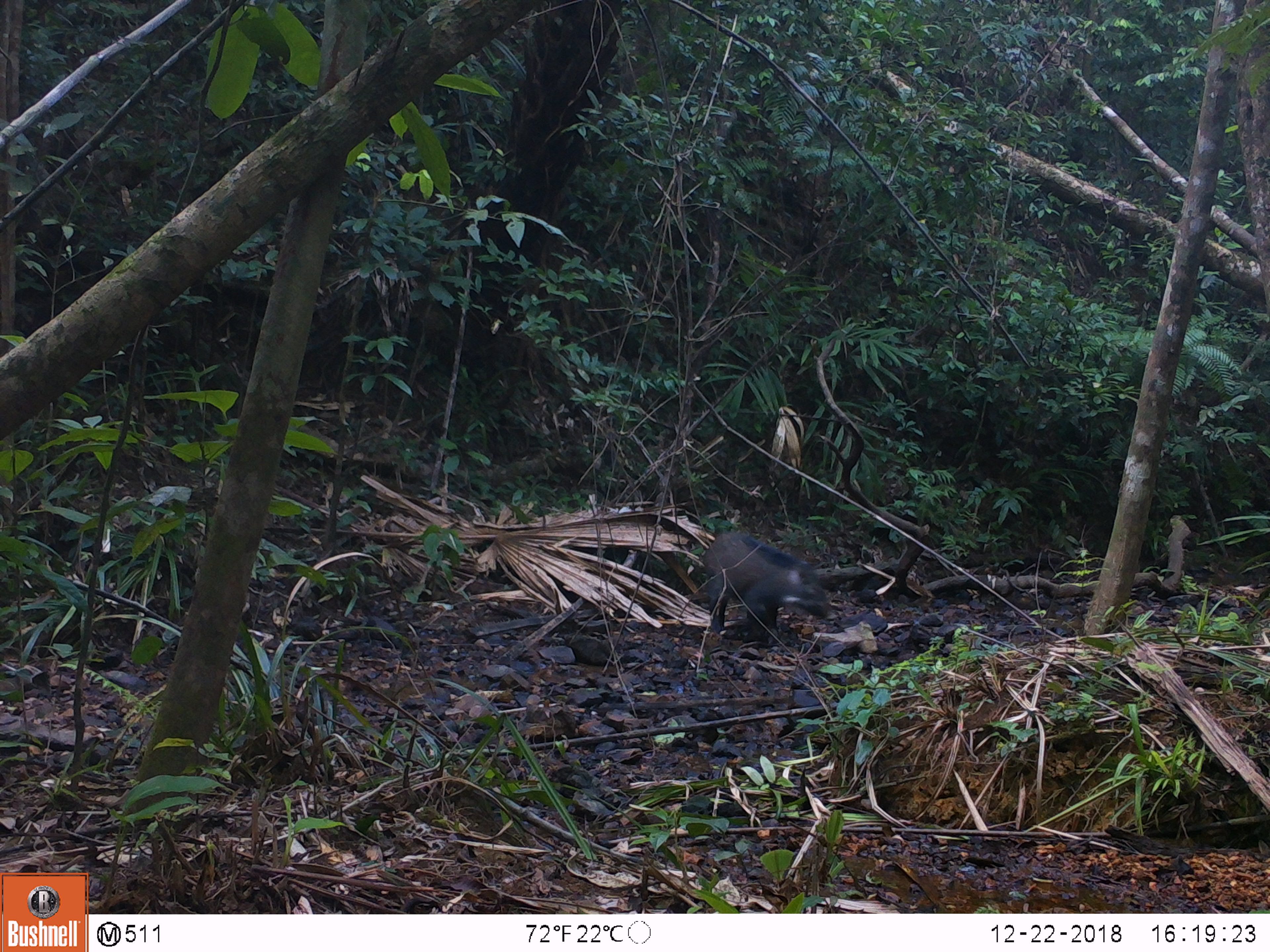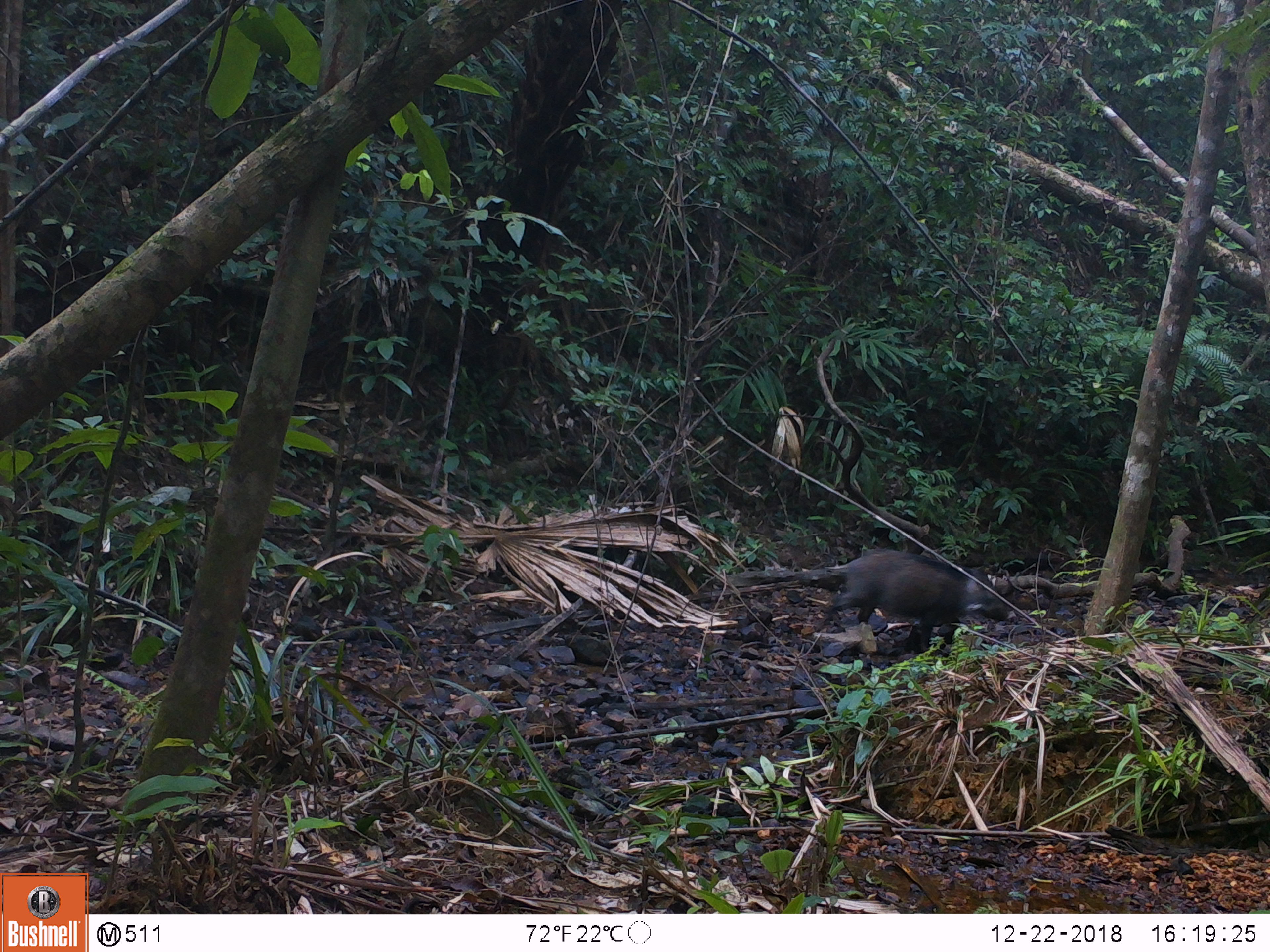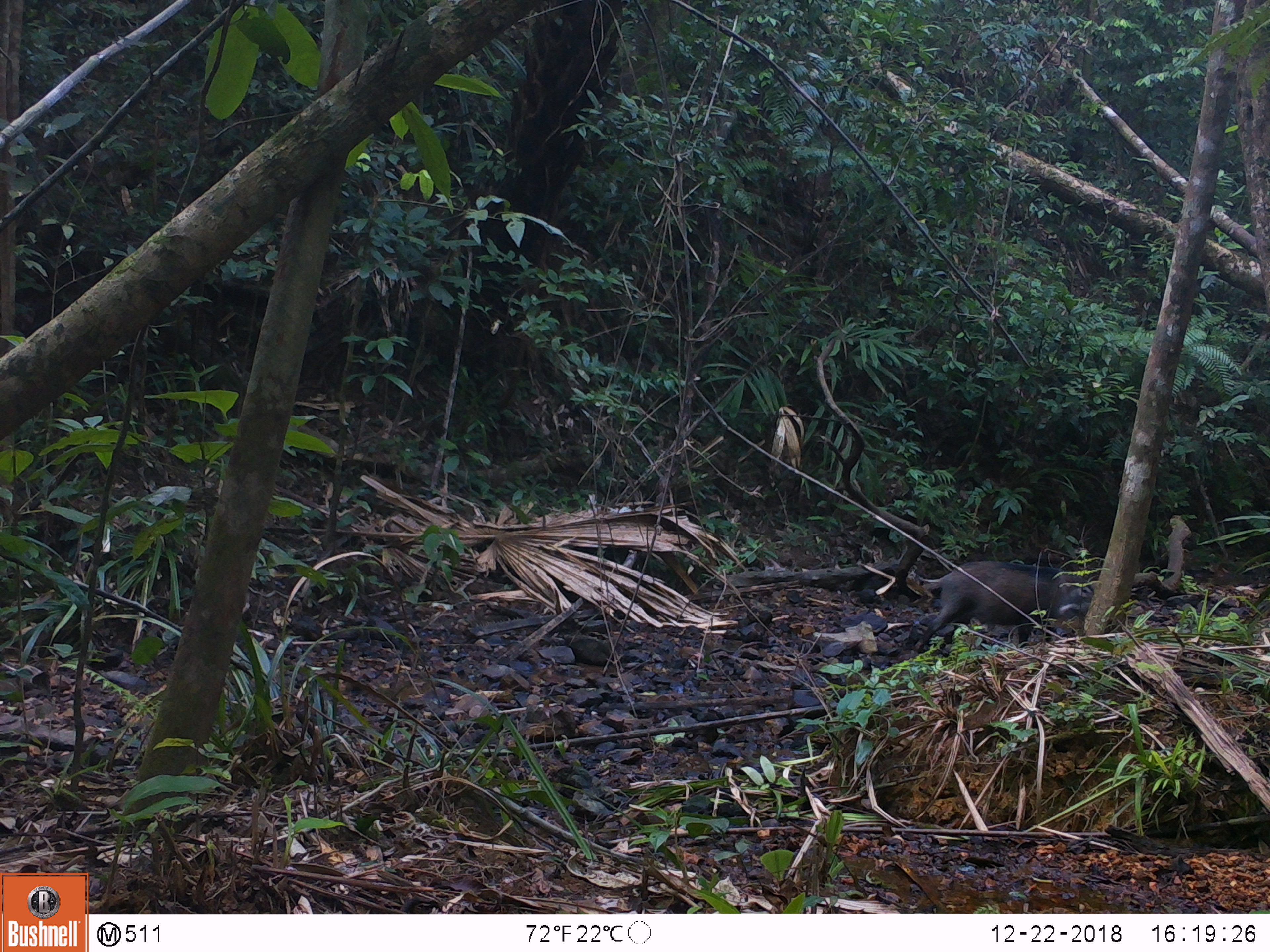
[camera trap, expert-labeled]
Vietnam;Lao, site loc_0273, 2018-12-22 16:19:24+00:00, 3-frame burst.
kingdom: Animalia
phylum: Chordata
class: Mammalia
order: Artiodactyla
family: Suidae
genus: Sus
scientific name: Sus scrofa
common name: eurasian wild pig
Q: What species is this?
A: Eurasian wild pig (Sus scrofa).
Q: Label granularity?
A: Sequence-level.